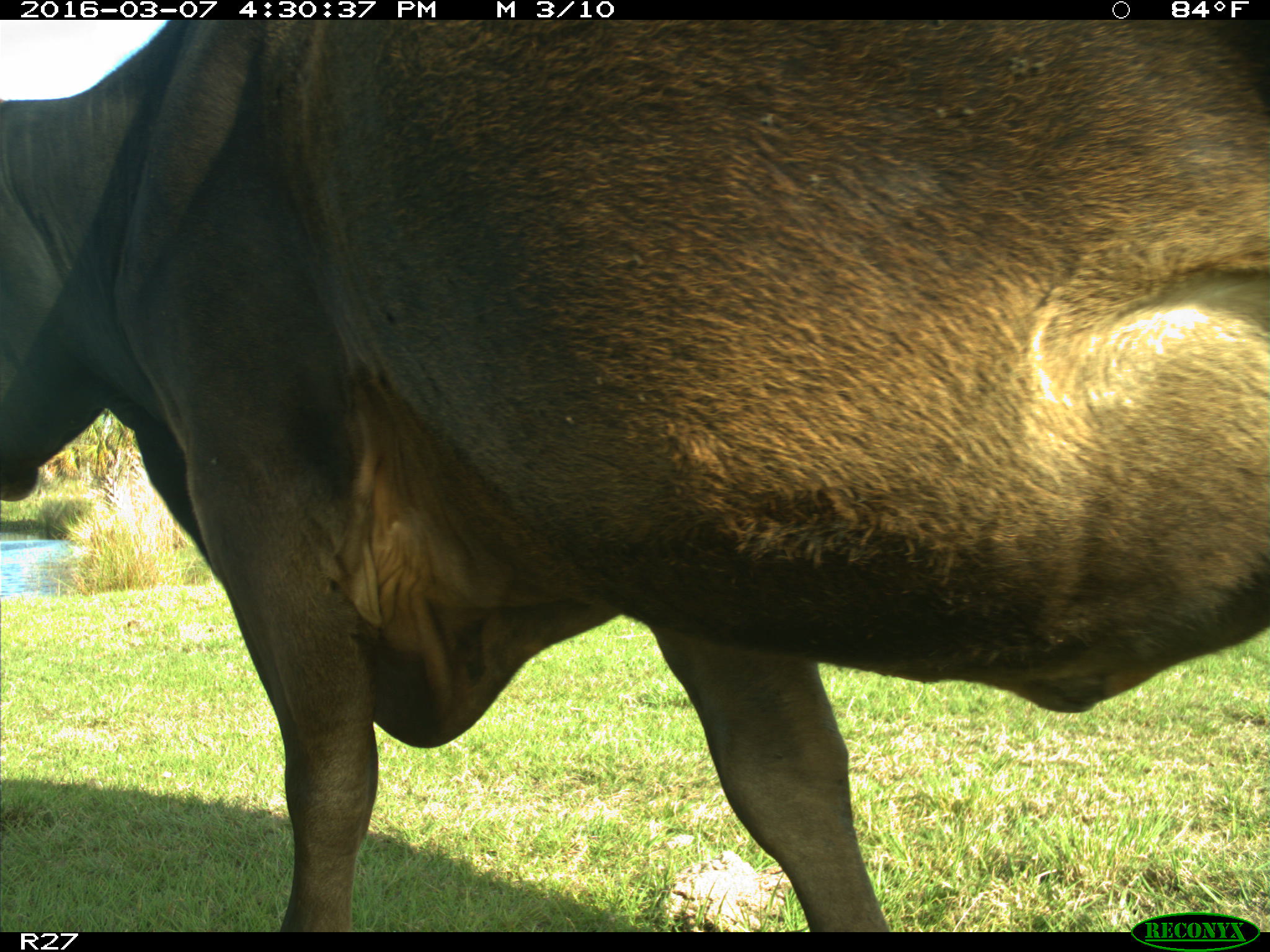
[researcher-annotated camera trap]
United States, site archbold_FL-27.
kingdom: Animalia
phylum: Chordata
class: Mammalia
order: Artiodactyla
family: Bovidae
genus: Bos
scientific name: Bos taurus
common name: domestic cow